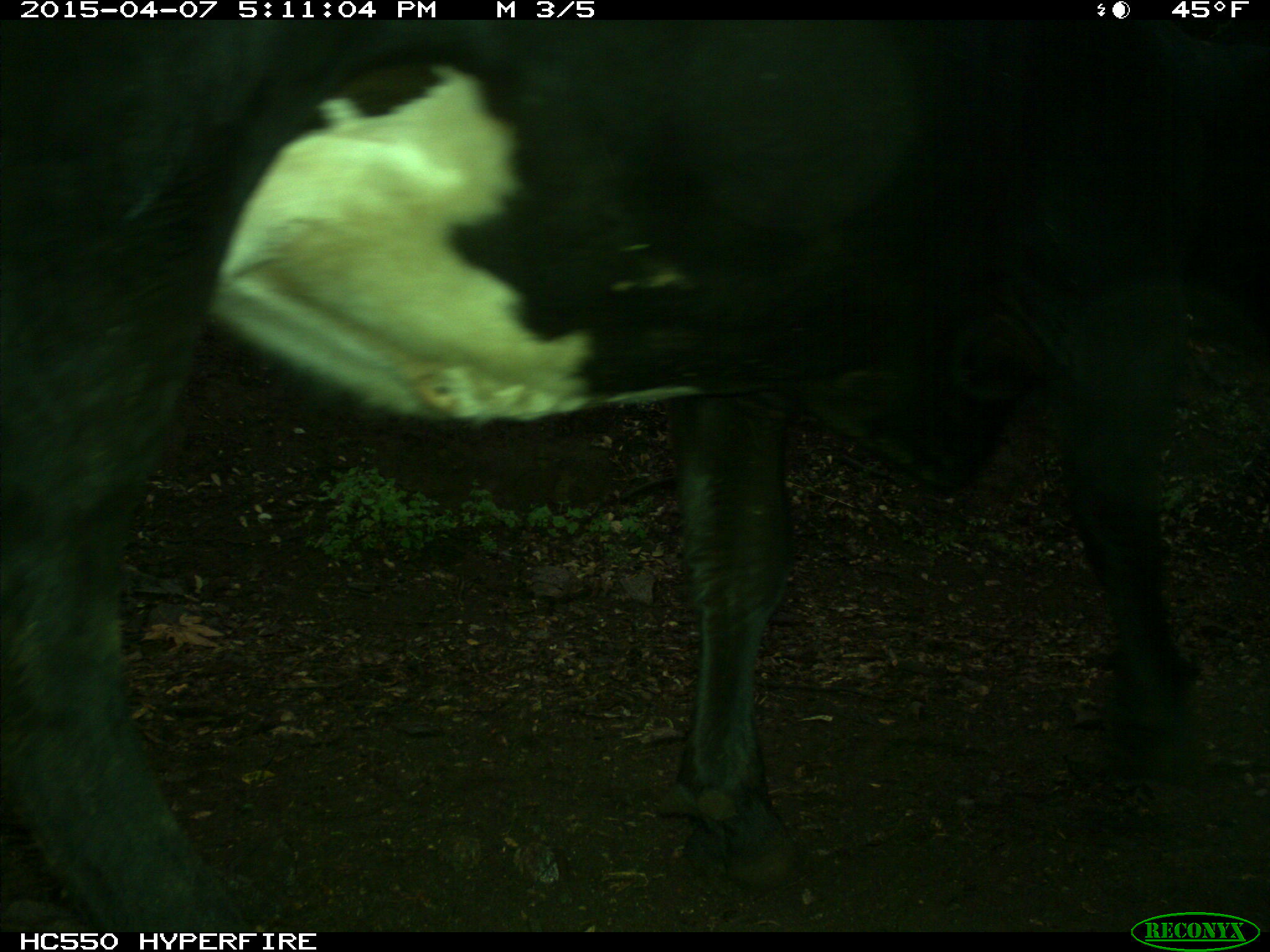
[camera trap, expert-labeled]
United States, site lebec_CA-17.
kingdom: Animalia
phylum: Chordata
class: Mammalia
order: Artiodactyla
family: Bovidae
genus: Bos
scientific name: Bos taurus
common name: domestic cow